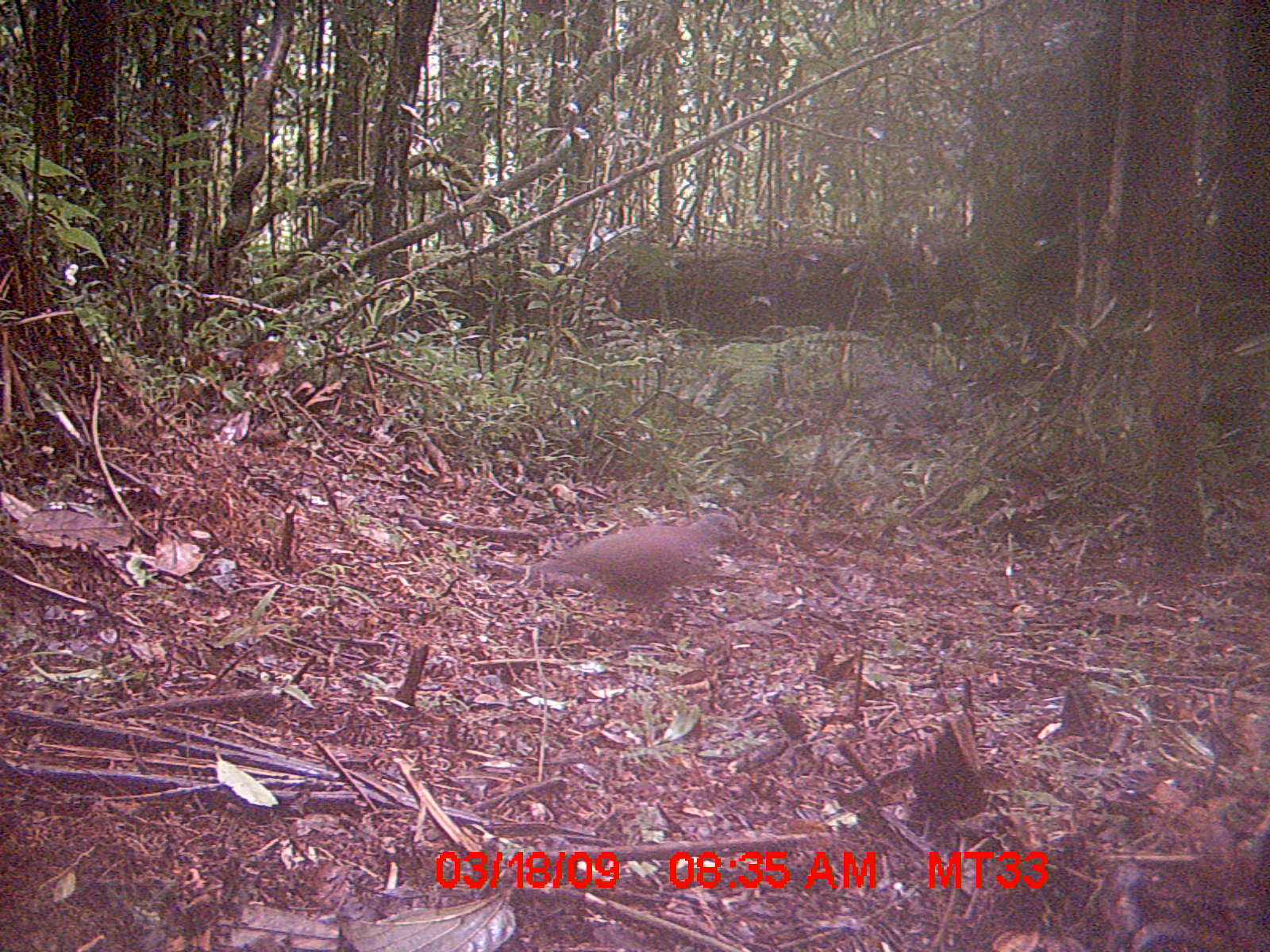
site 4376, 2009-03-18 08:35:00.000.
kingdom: Animalia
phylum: Chordata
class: Aves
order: Columbiformes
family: Columbidae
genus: Streptopelia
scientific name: Streptopelia picturata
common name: madagascar turtle-dove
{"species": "Streptopelia picturata (madagascar turtle-dove)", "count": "1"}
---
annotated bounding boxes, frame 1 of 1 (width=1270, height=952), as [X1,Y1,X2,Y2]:
streptopelia picturata: [533,513,757,636]